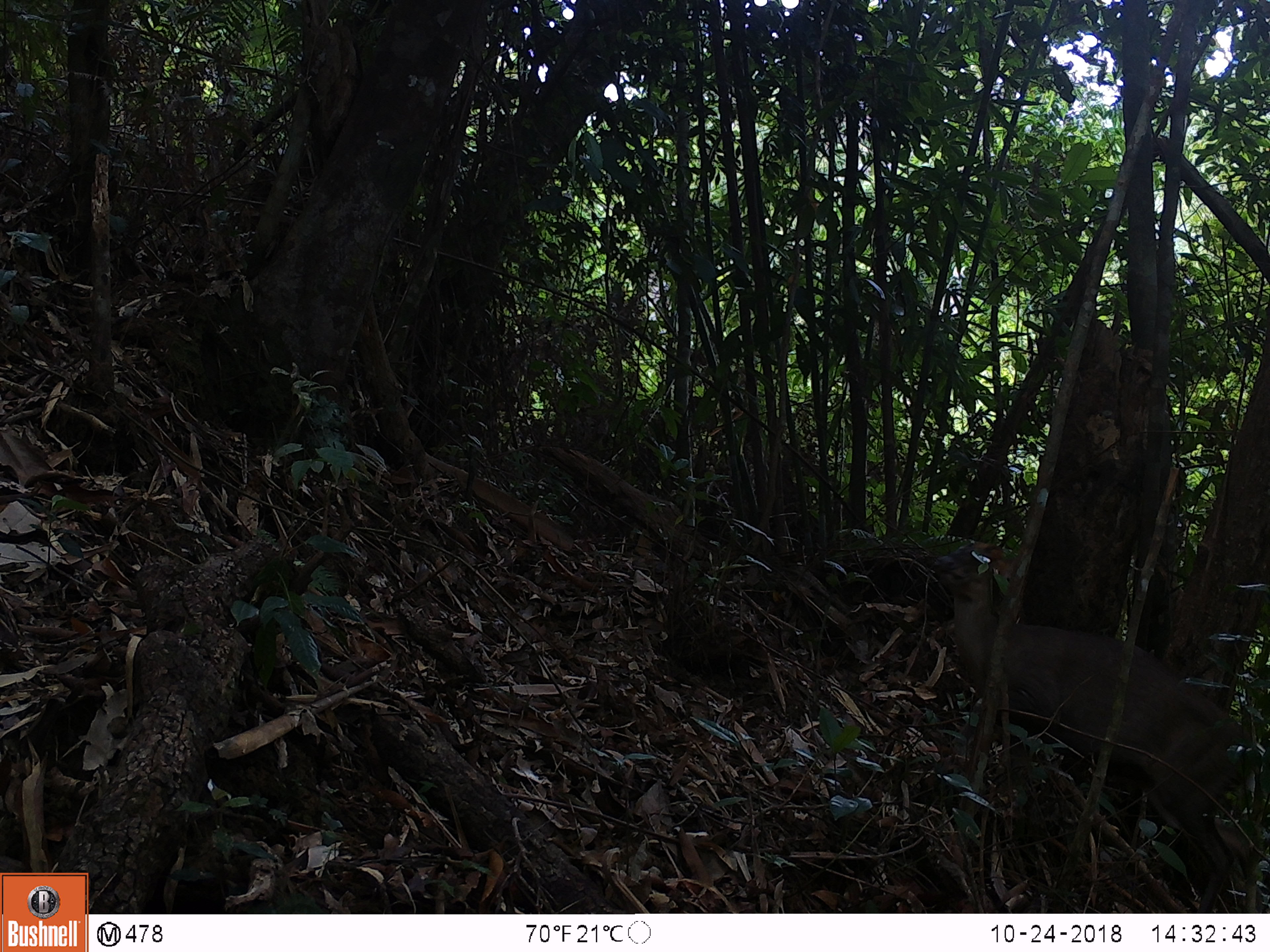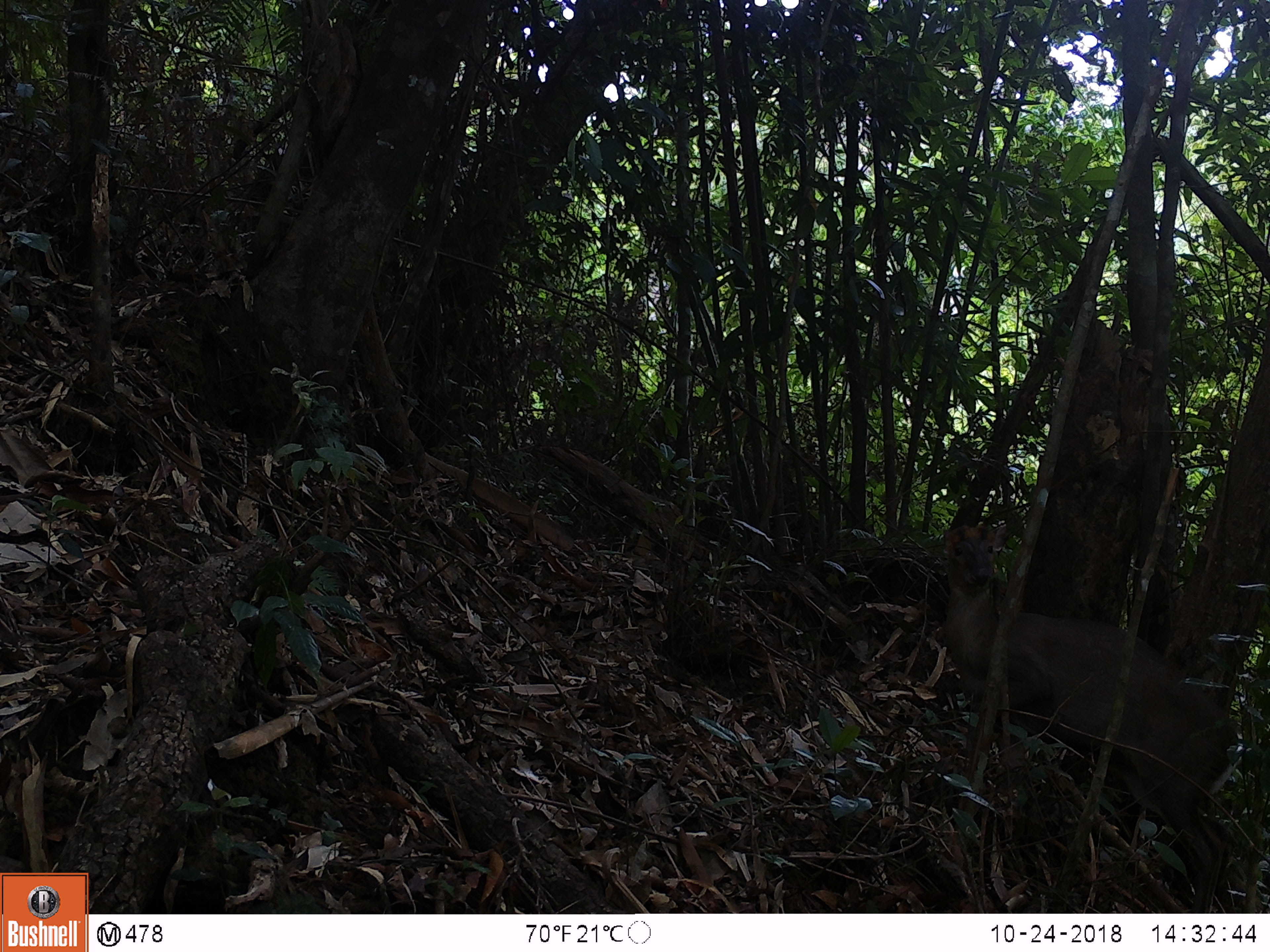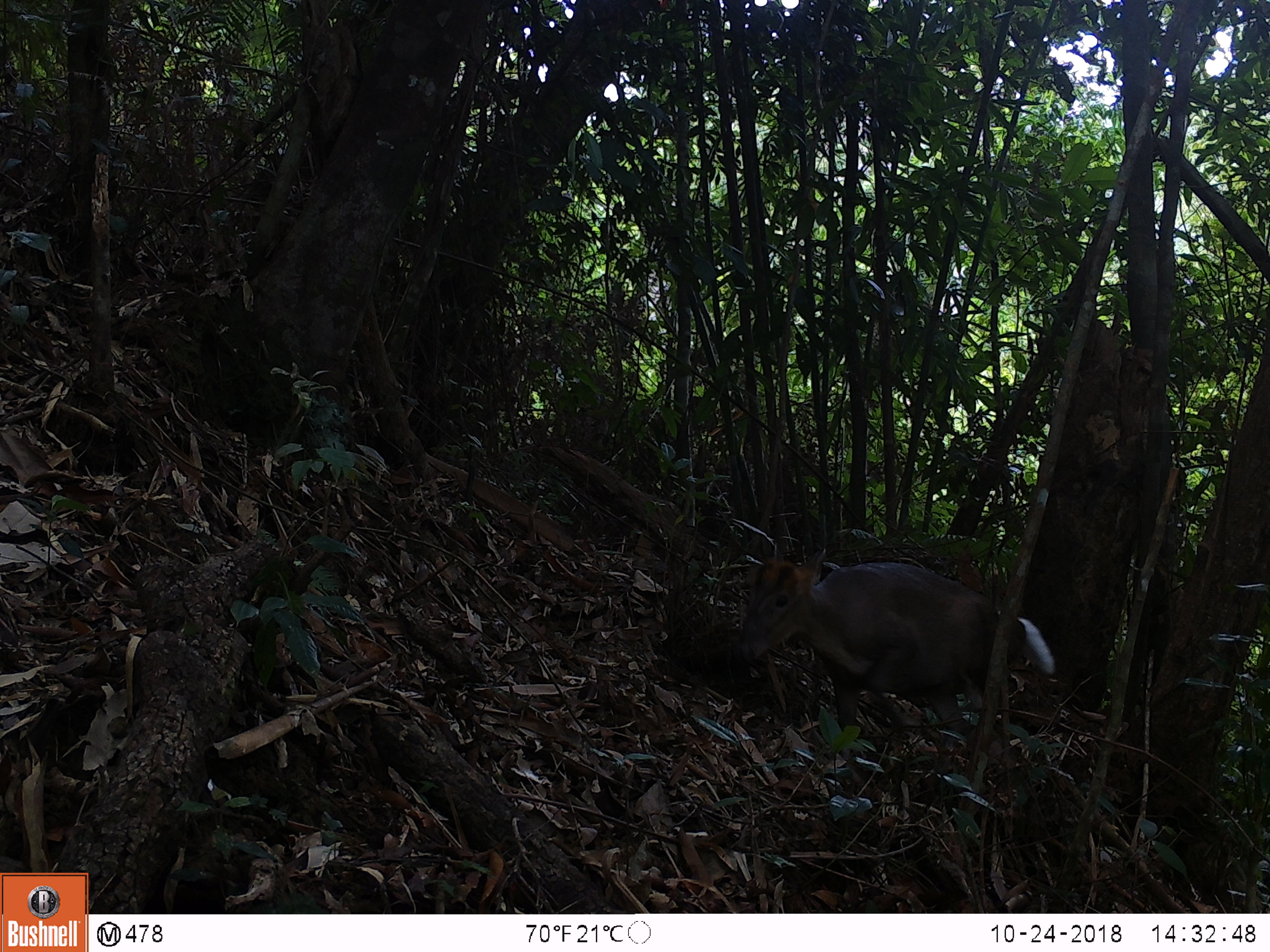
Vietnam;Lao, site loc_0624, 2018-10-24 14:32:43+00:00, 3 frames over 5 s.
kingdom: Animalia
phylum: Chordata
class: Mammalia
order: Artiodactyla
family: Cervidae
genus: Muntiacus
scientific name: Muntiacus rooseveltorum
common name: roosevelt's muntjac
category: roosevelts muntjac group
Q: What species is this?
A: Roosevelts muntjac group (roosevelt's muntjac) (Muntiacus rooseveltorum).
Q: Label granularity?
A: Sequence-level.